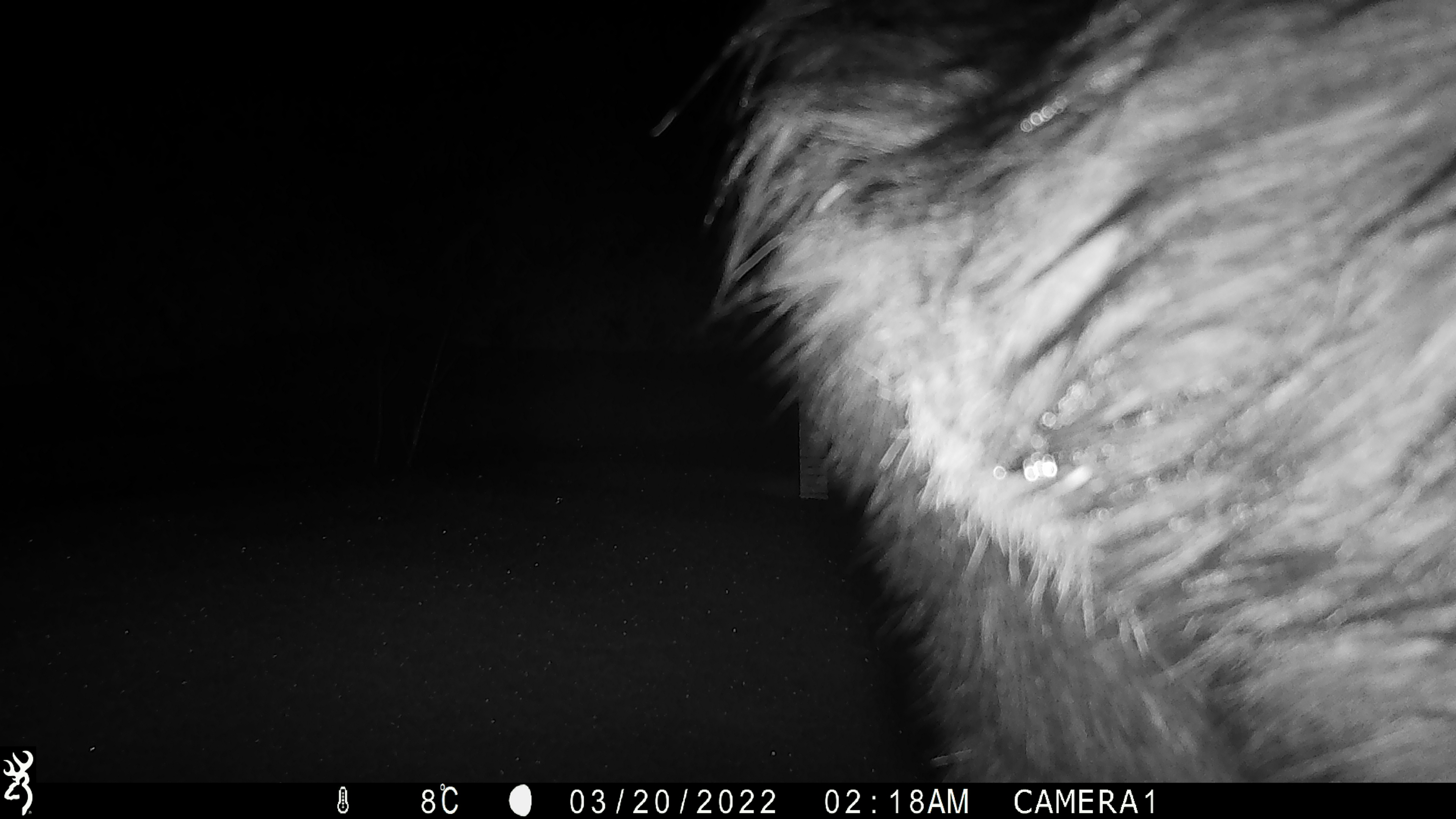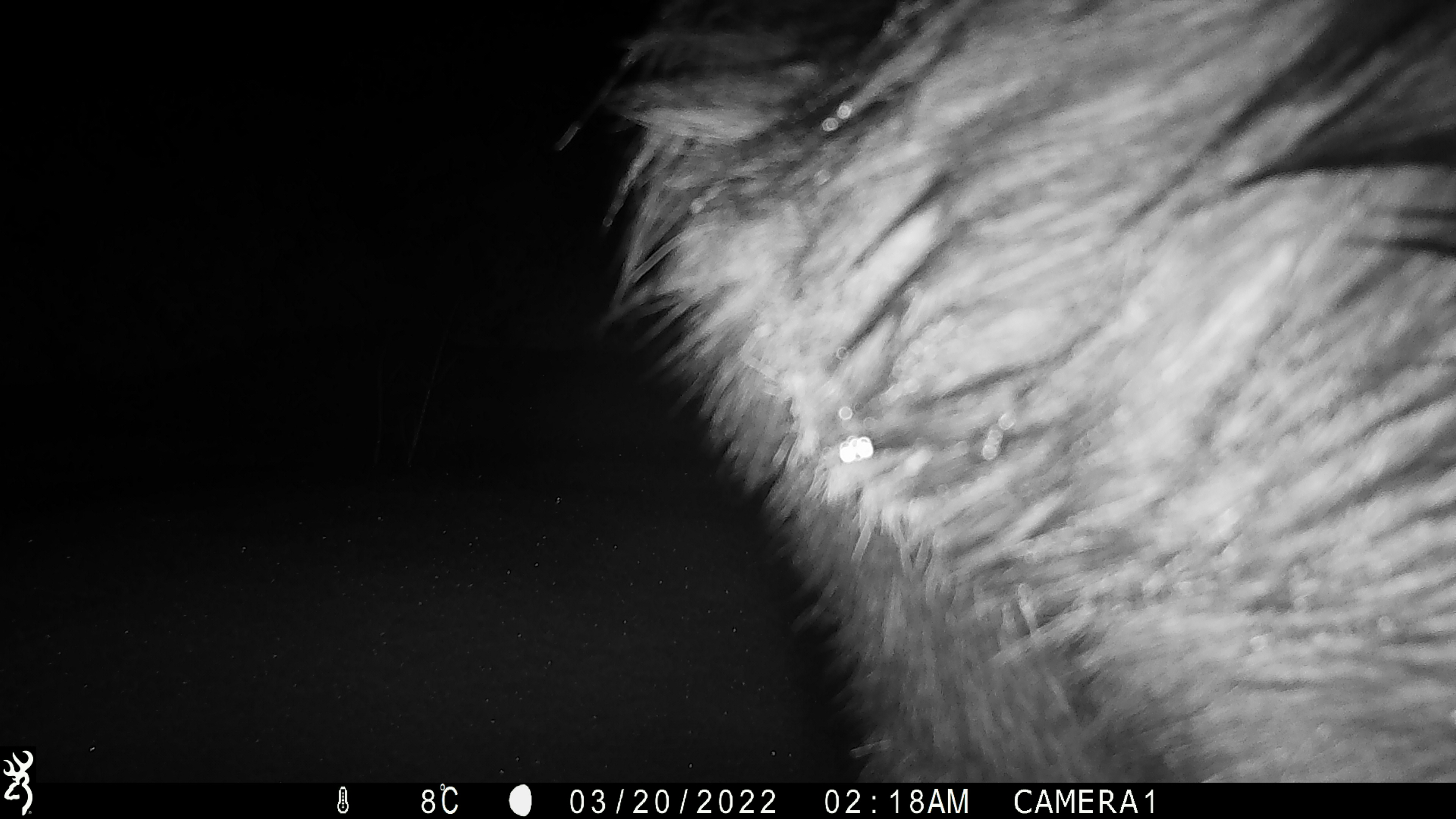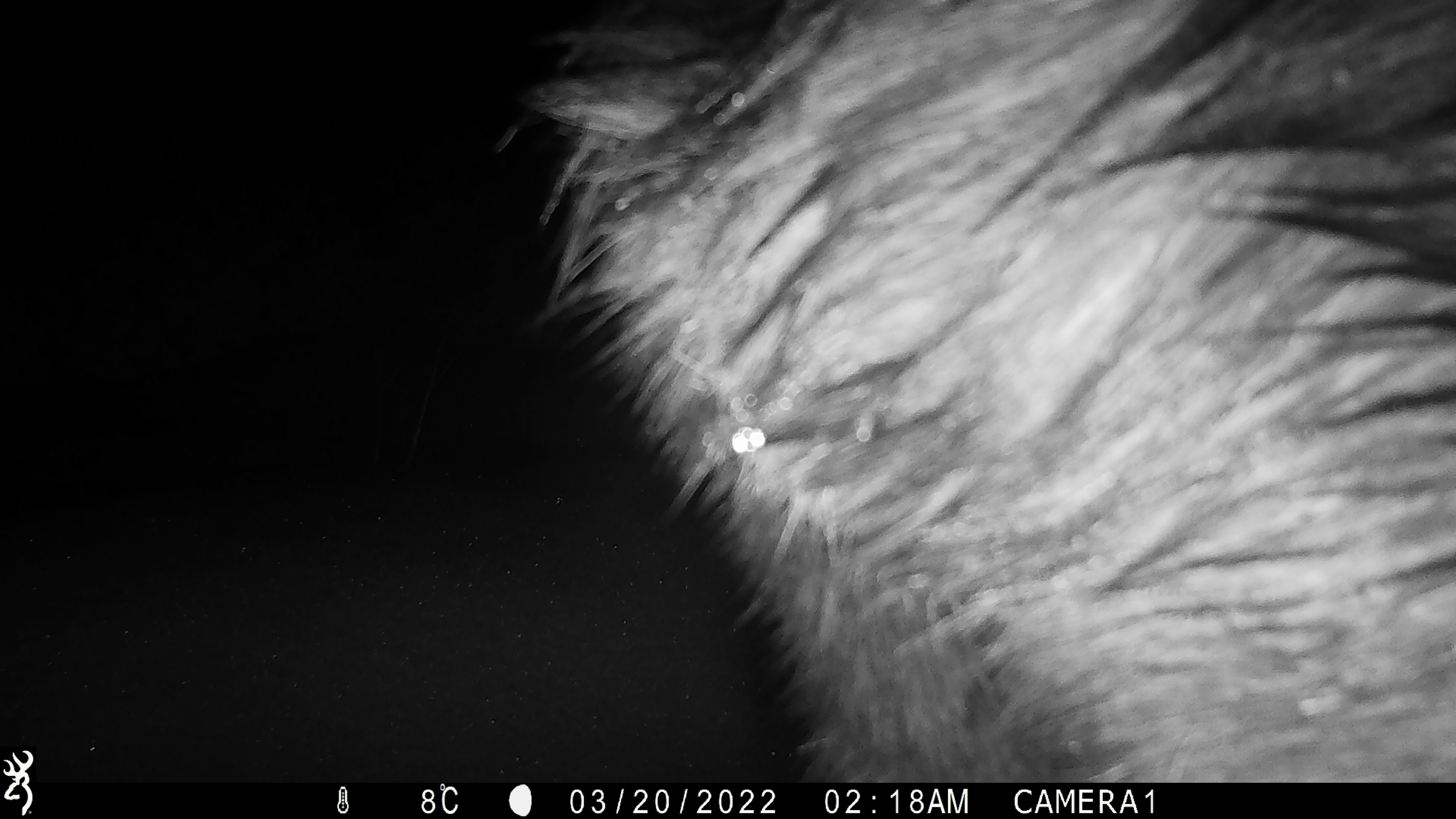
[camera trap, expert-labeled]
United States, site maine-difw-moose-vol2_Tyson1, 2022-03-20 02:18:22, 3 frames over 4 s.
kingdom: Animalia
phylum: Chordata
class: Mammalia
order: Artiodactyla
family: Cervidae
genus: Alces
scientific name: Alces alces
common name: moose